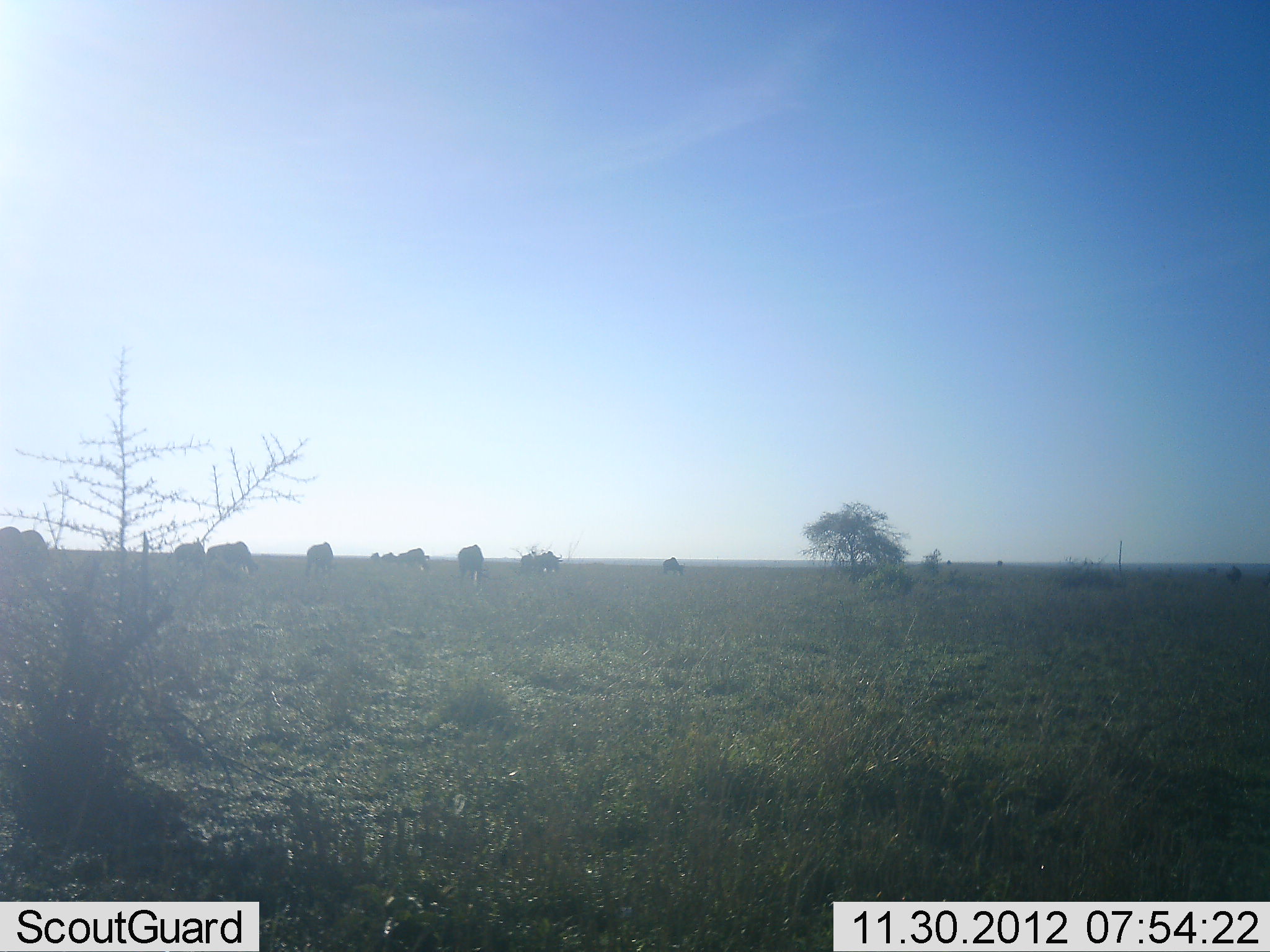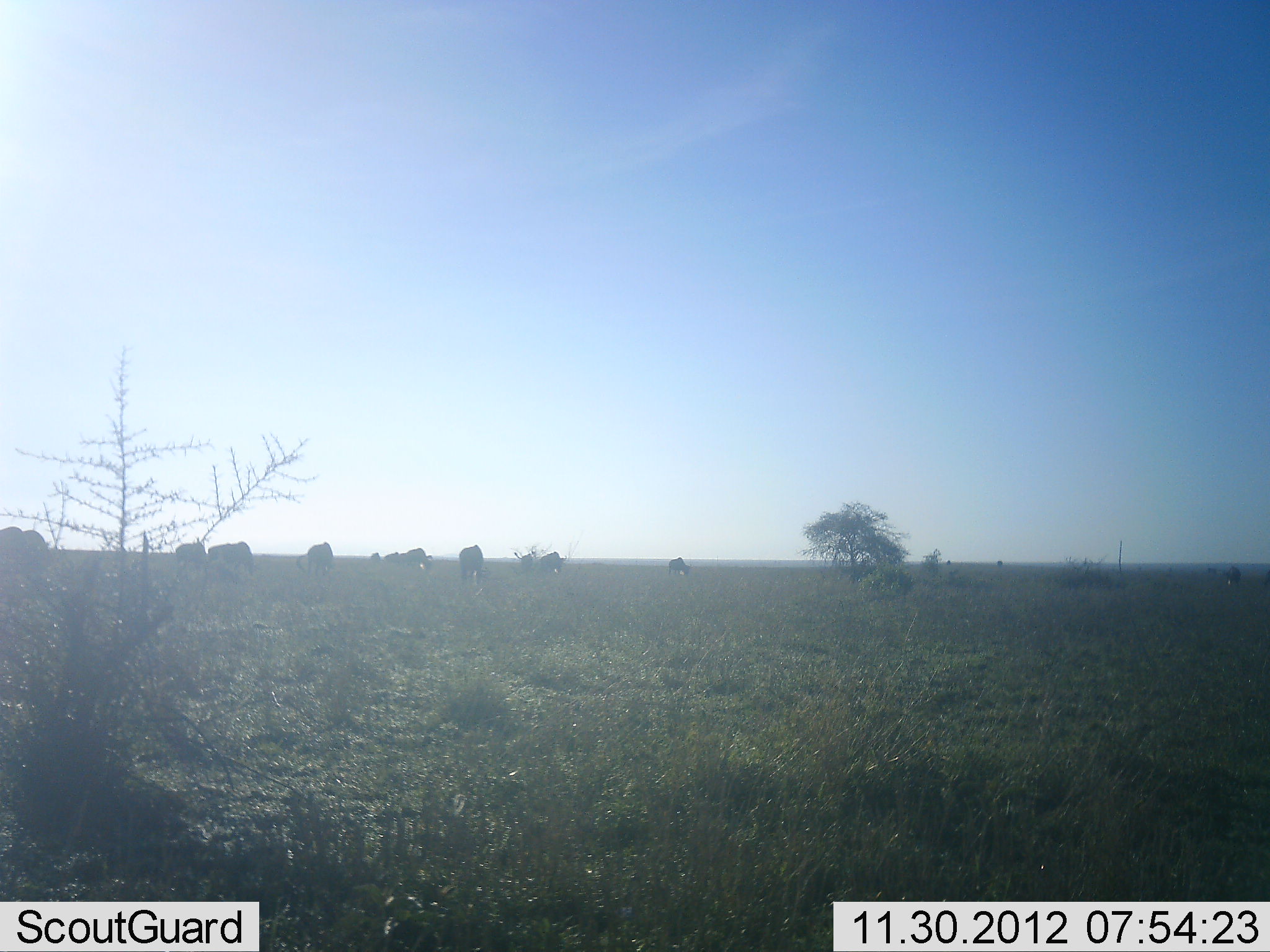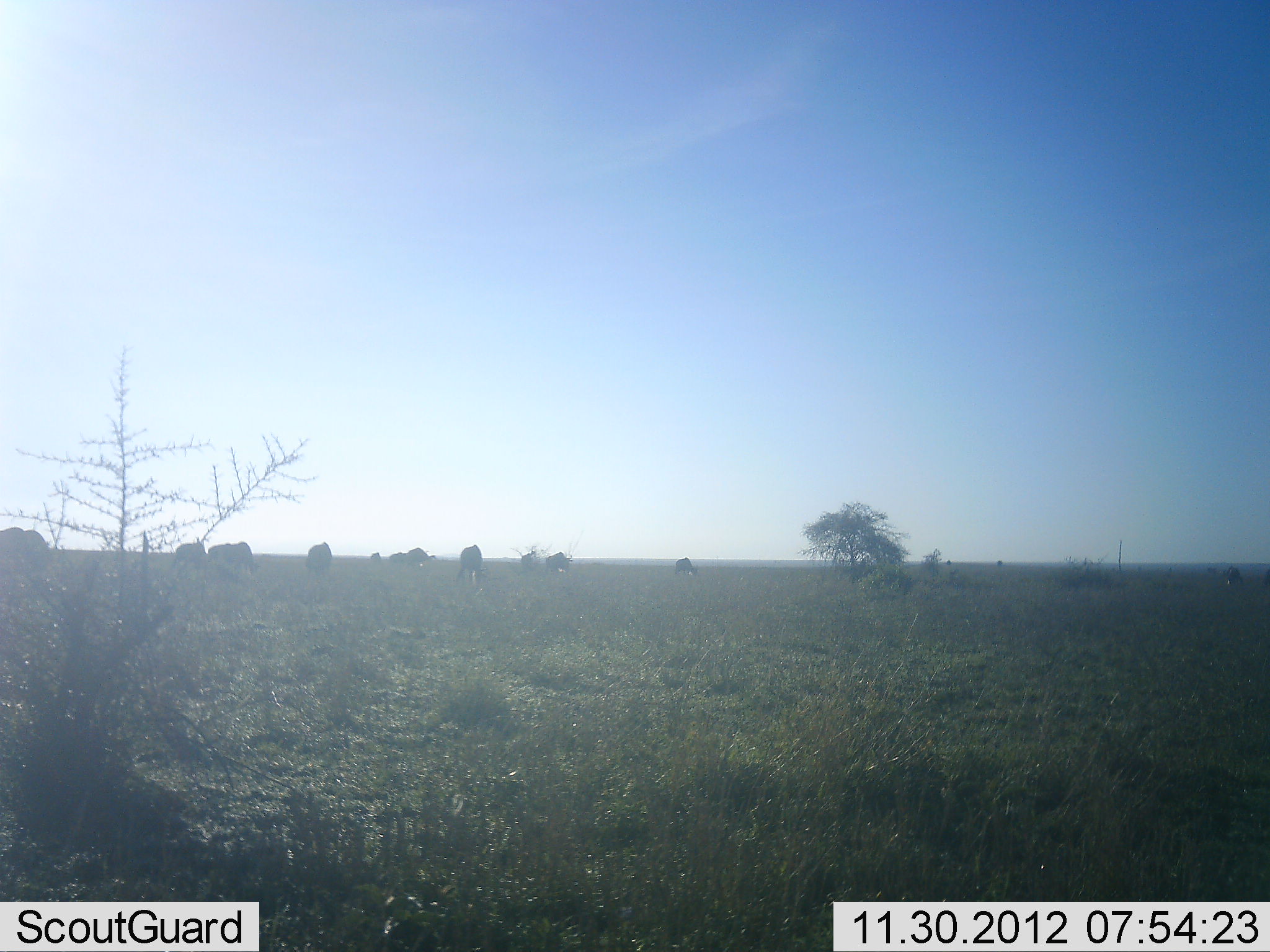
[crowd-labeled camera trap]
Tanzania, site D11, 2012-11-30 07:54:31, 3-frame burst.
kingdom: Animalia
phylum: Chordata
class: Mammalia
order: Artiodactyla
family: Bovidae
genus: Connochaetes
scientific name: Connochaetes taurinus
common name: blue wildebeest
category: wildebeest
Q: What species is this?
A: Wildebeest (blue wildebeest) (Connochaetes taurinus).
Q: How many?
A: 11-50.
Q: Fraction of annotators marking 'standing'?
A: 60%.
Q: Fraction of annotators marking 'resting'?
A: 0%.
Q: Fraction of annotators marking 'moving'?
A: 50%.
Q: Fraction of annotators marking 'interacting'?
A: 0%.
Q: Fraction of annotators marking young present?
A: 0%.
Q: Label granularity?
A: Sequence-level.